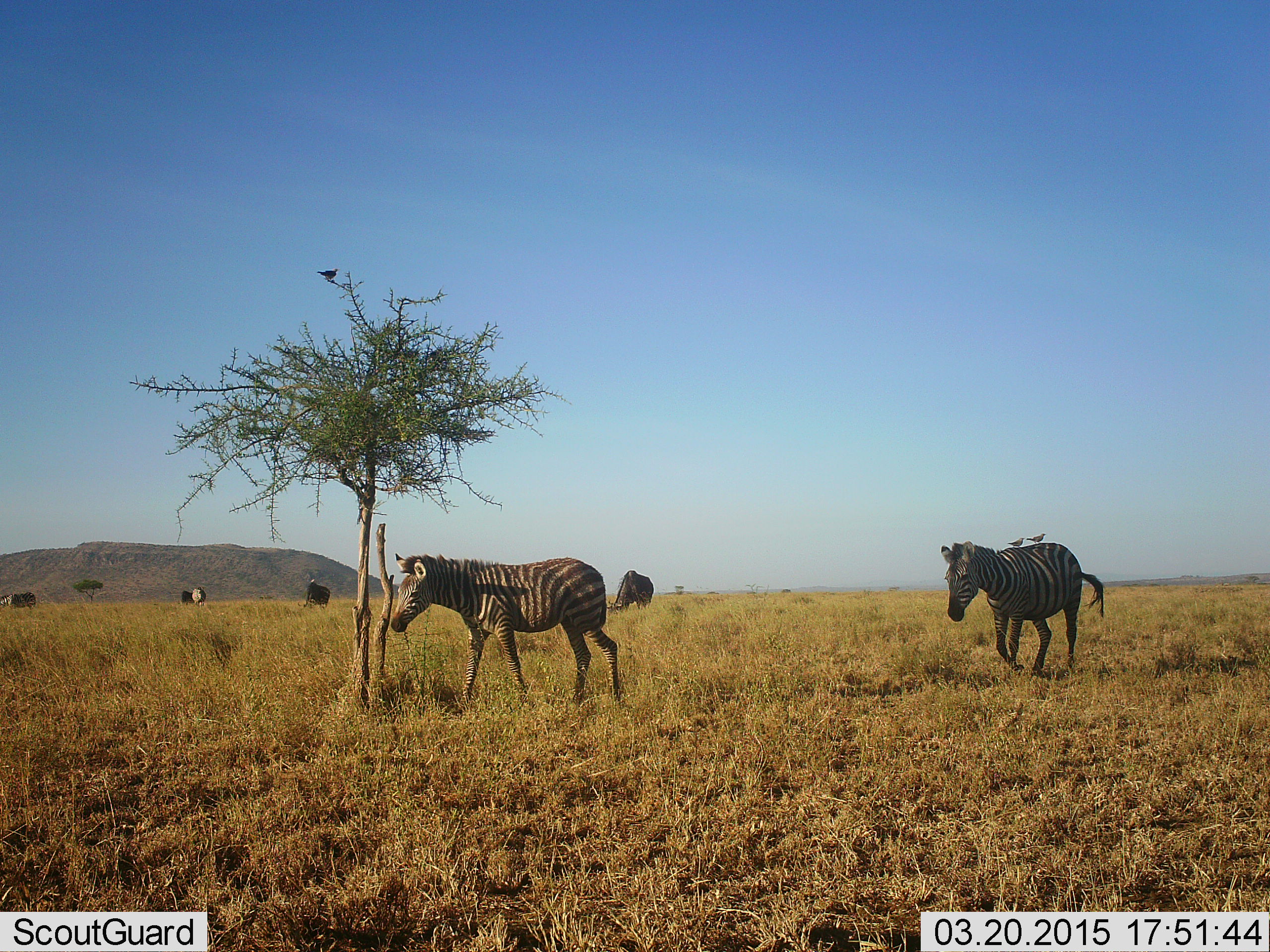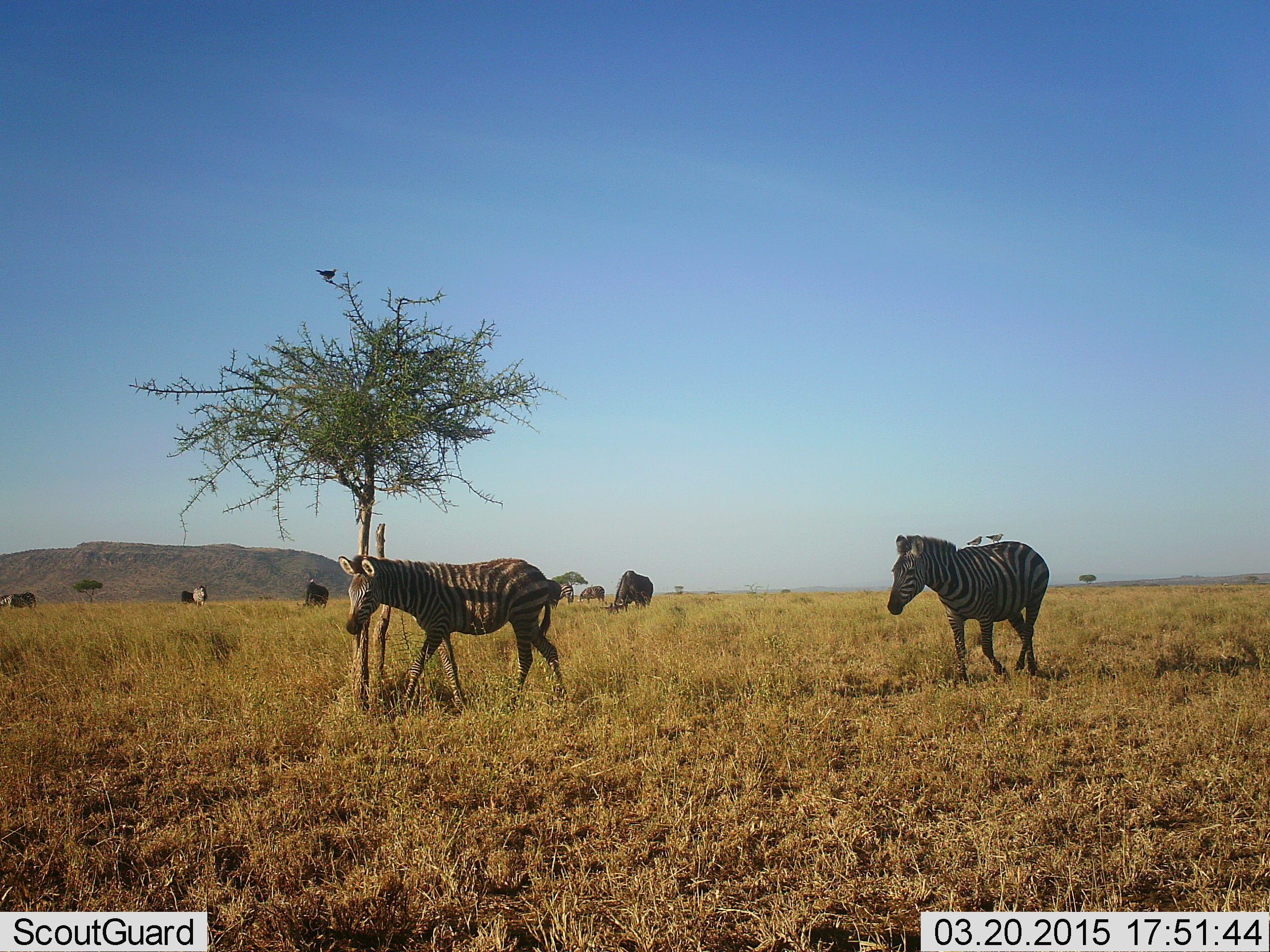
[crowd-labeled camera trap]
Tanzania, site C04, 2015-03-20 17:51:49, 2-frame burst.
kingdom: Animalia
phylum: Chordata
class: Mammalia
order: Artiodactyla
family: Bovidae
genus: Connochaetes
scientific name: Connochaetes taurinus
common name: blue wildebeest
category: wildebeest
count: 5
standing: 33%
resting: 0%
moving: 13%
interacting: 7%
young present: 0%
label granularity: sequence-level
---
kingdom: Animalia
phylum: Chordata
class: Mammalia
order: Perissodactyla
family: Equidae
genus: Equus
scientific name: Equus quagga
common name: plains zebra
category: zebra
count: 2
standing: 12%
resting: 0%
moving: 96%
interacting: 0%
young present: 12%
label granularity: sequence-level